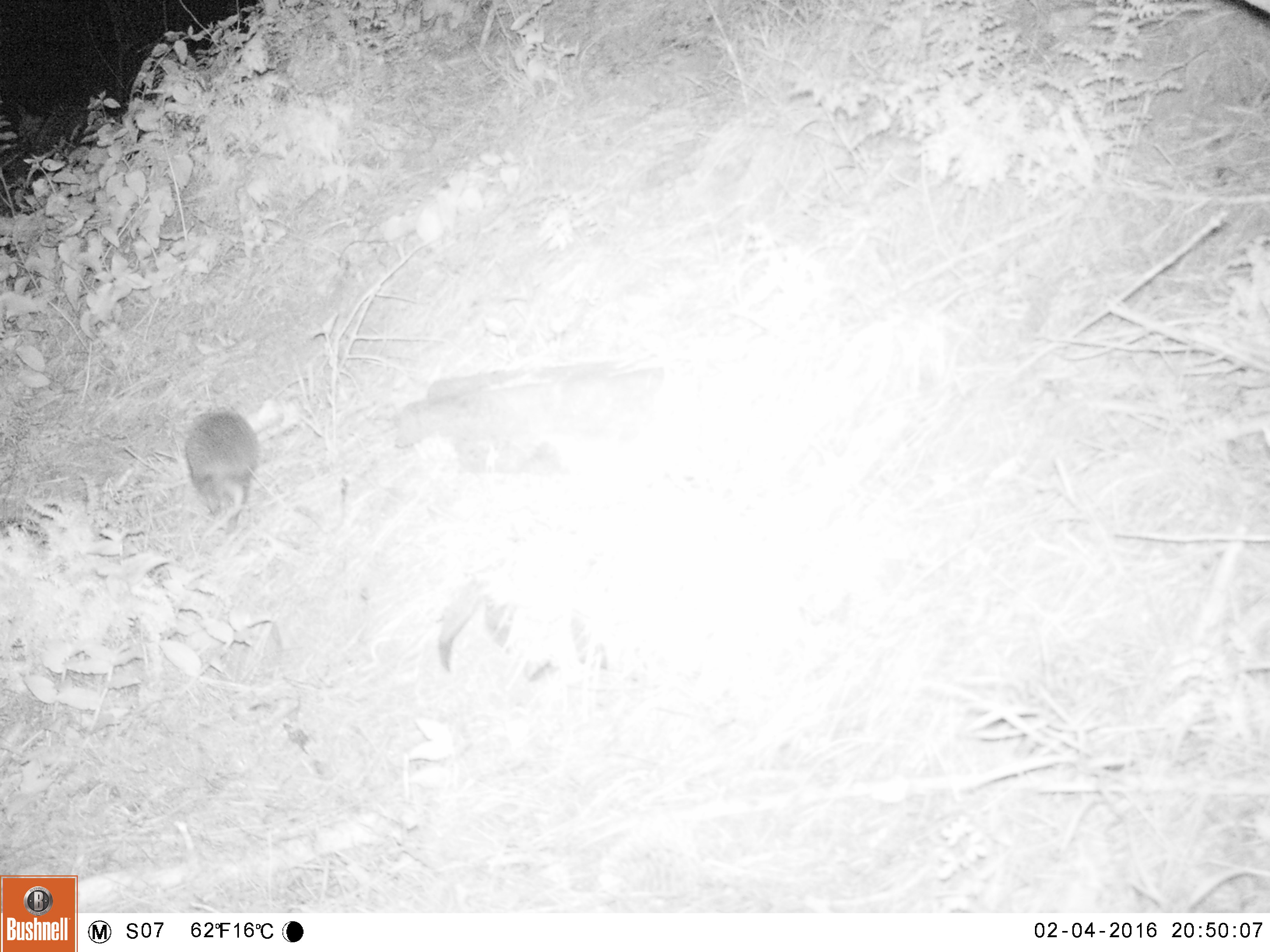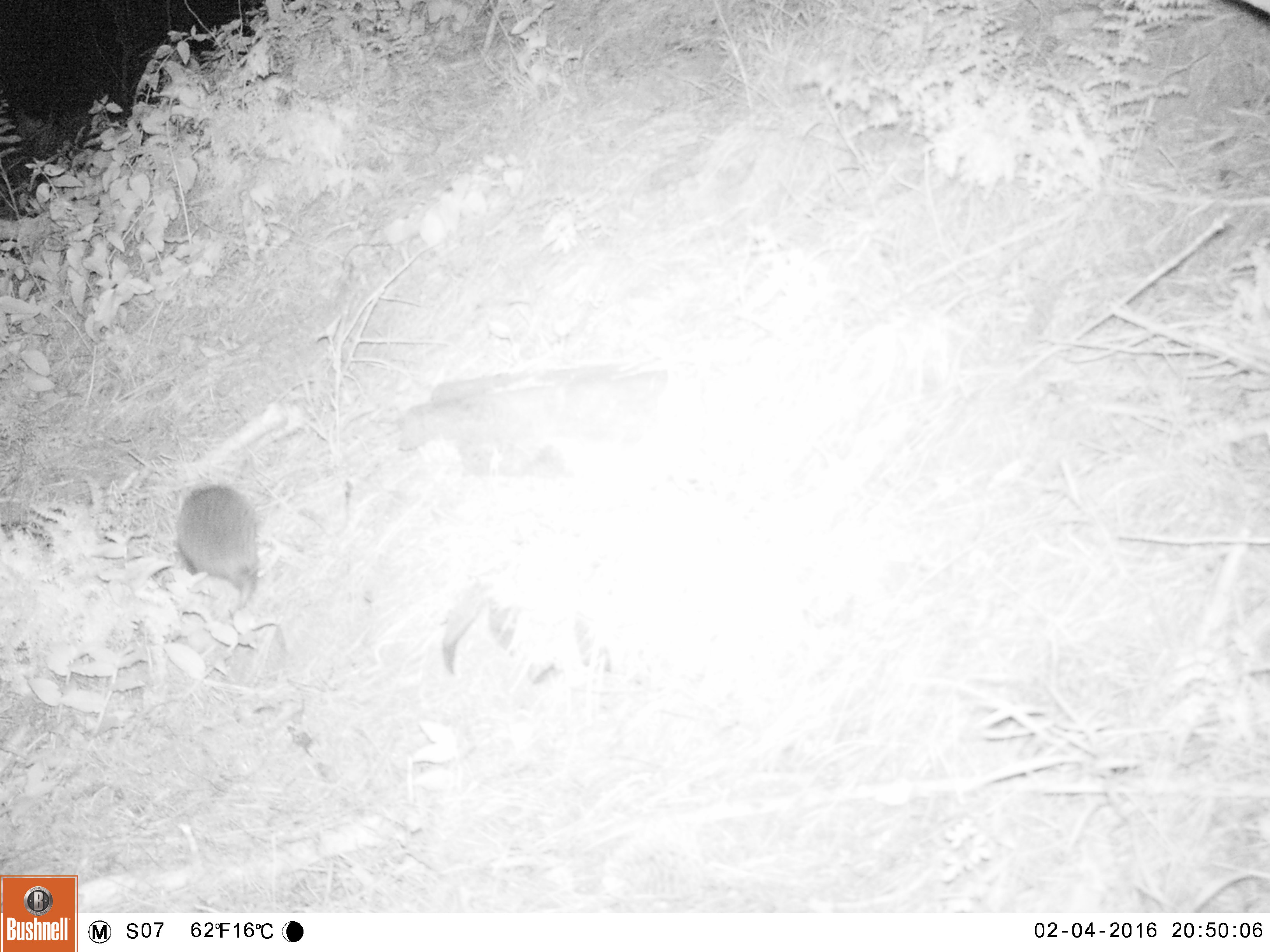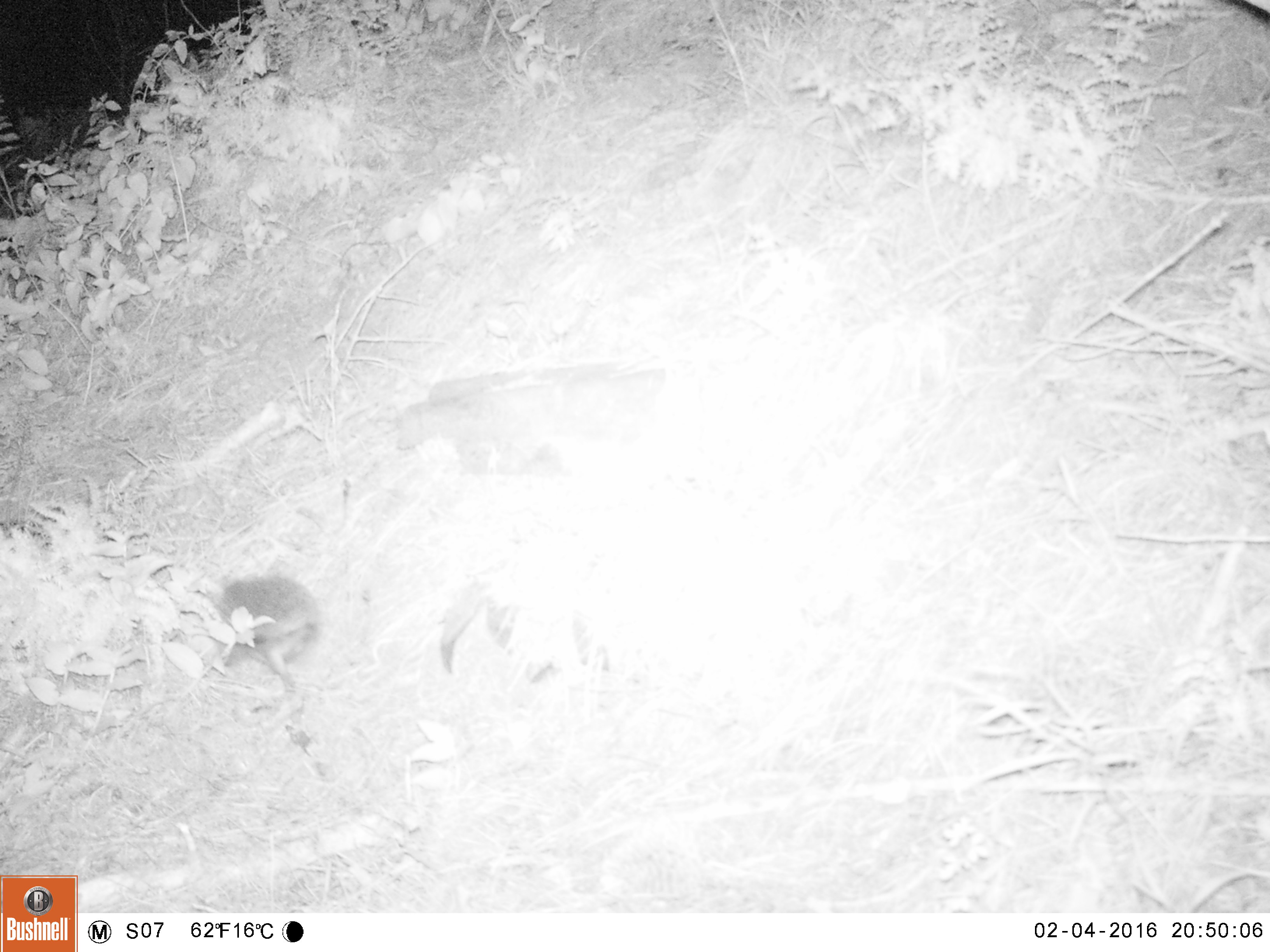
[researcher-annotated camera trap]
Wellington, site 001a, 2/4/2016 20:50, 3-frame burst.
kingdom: Animalia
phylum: Chordata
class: Mammalia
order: Eulipotyphla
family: Erinaceidae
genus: Erinaceus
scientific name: Erinaceus europaeus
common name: hedgehog